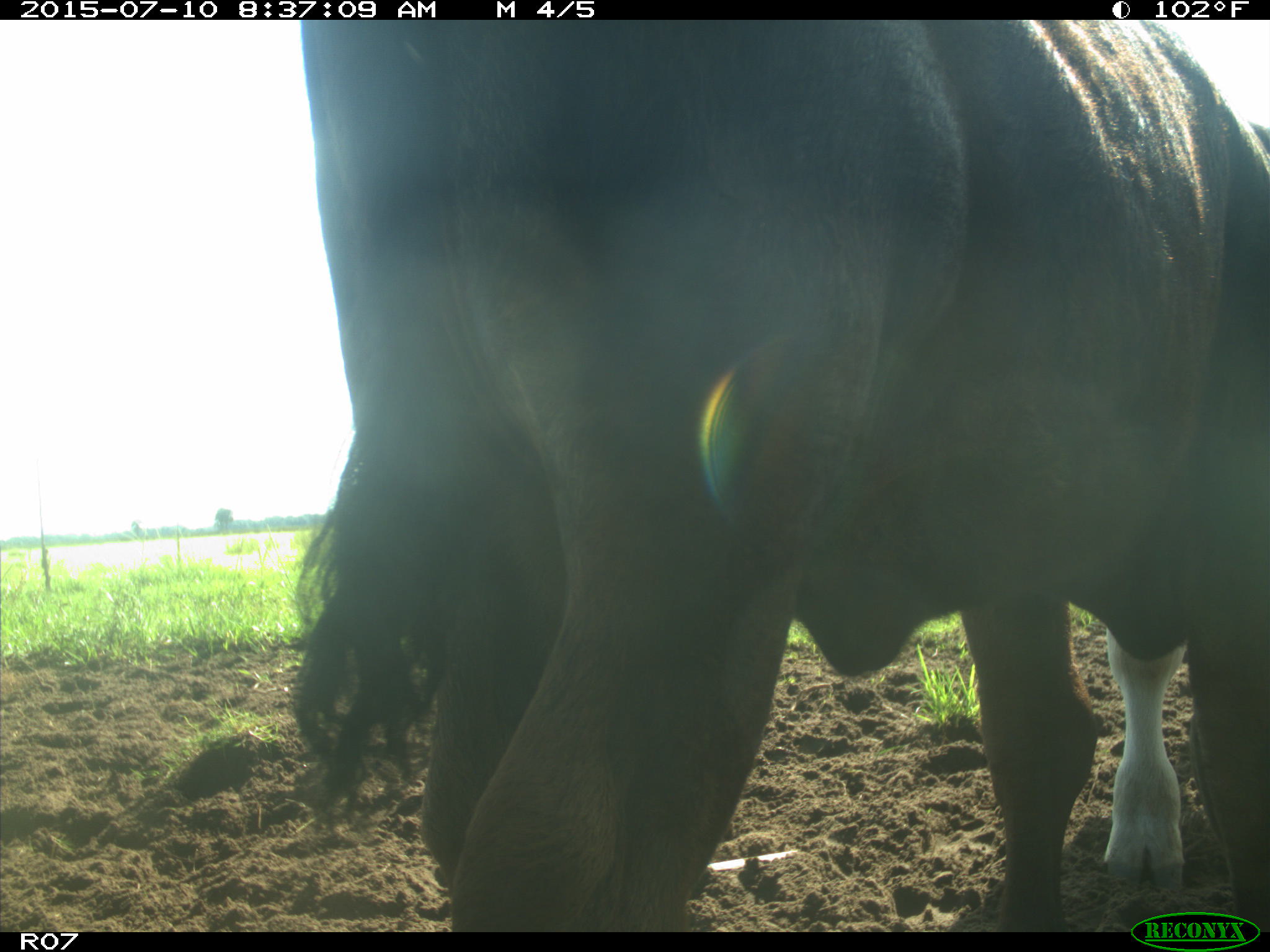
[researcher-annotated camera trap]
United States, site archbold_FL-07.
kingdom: Animalia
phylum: Chordata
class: Mammalia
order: Artiodactyla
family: Bovidae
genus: Bos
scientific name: Bos taurus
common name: domestic cow